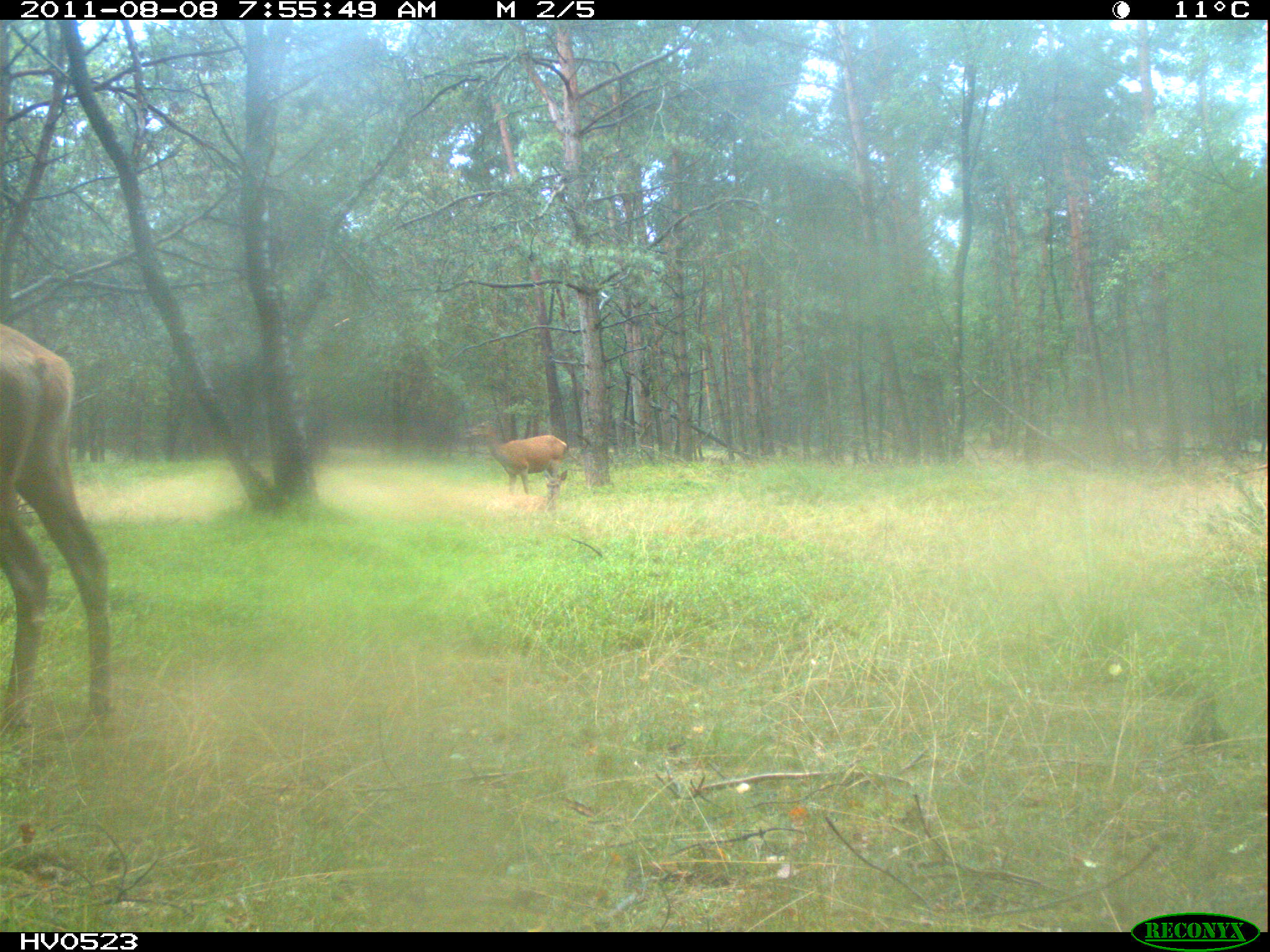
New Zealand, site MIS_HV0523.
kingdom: Animalia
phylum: Chordata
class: Mammalia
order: Artiodactyla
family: Cervidae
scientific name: Cervidae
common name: deer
Deer (Cervidae).